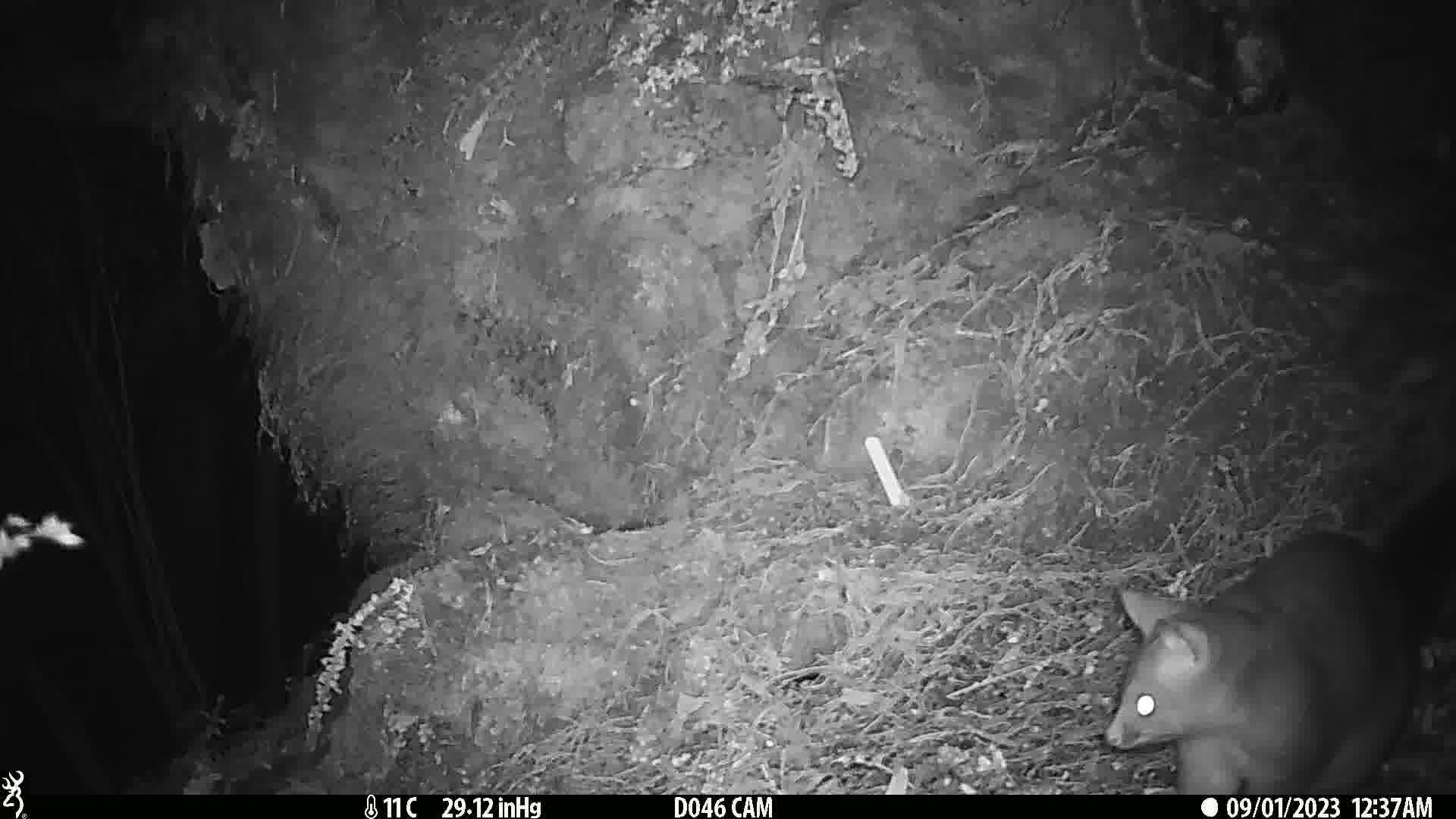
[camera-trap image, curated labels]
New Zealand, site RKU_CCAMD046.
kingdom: Animalia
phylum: Chordata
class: Mammalia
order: Diprotodontia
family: Phalangeridae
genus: Trichosurus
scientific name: Trichosurus vulpecula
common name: common brushtail possum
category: possum